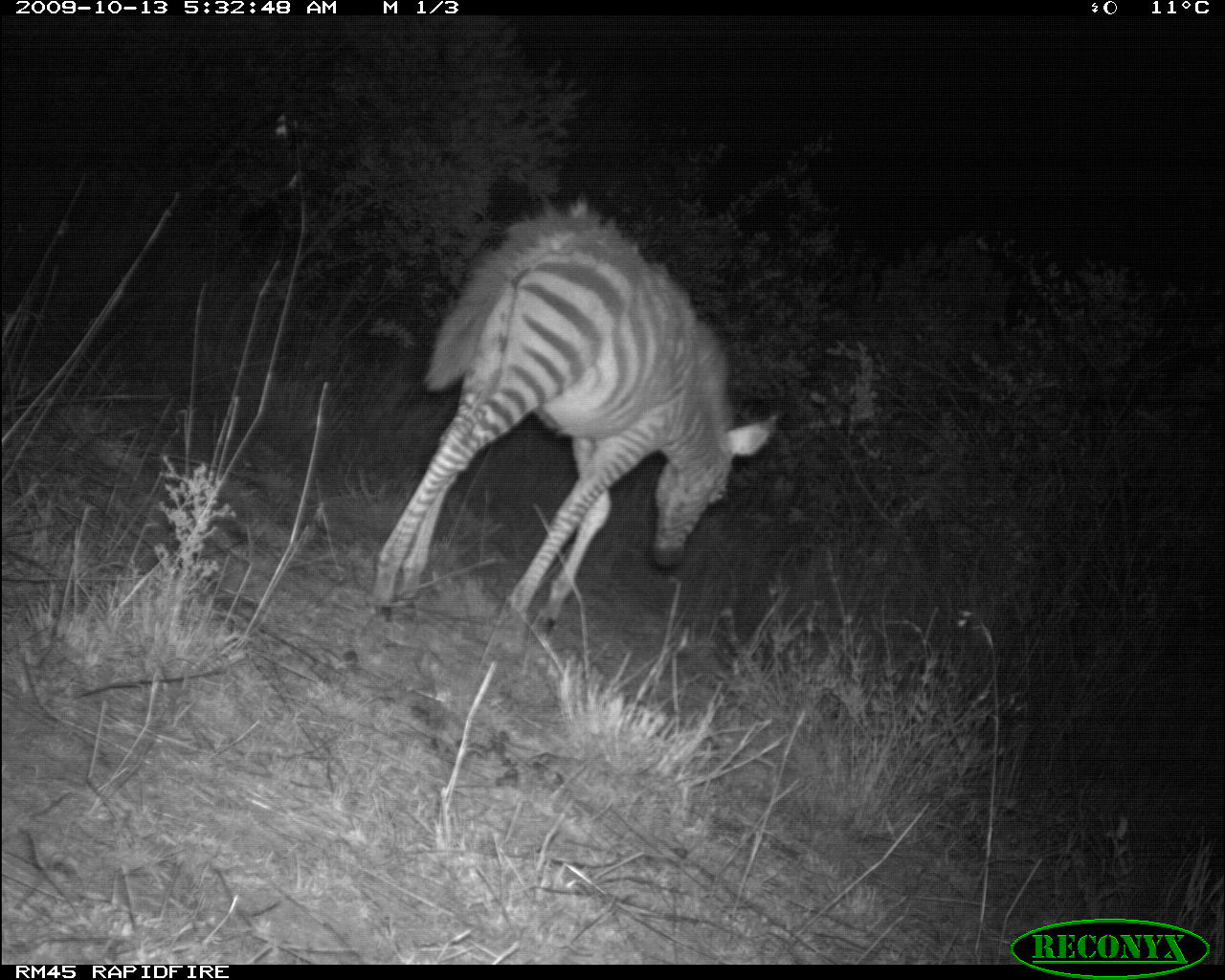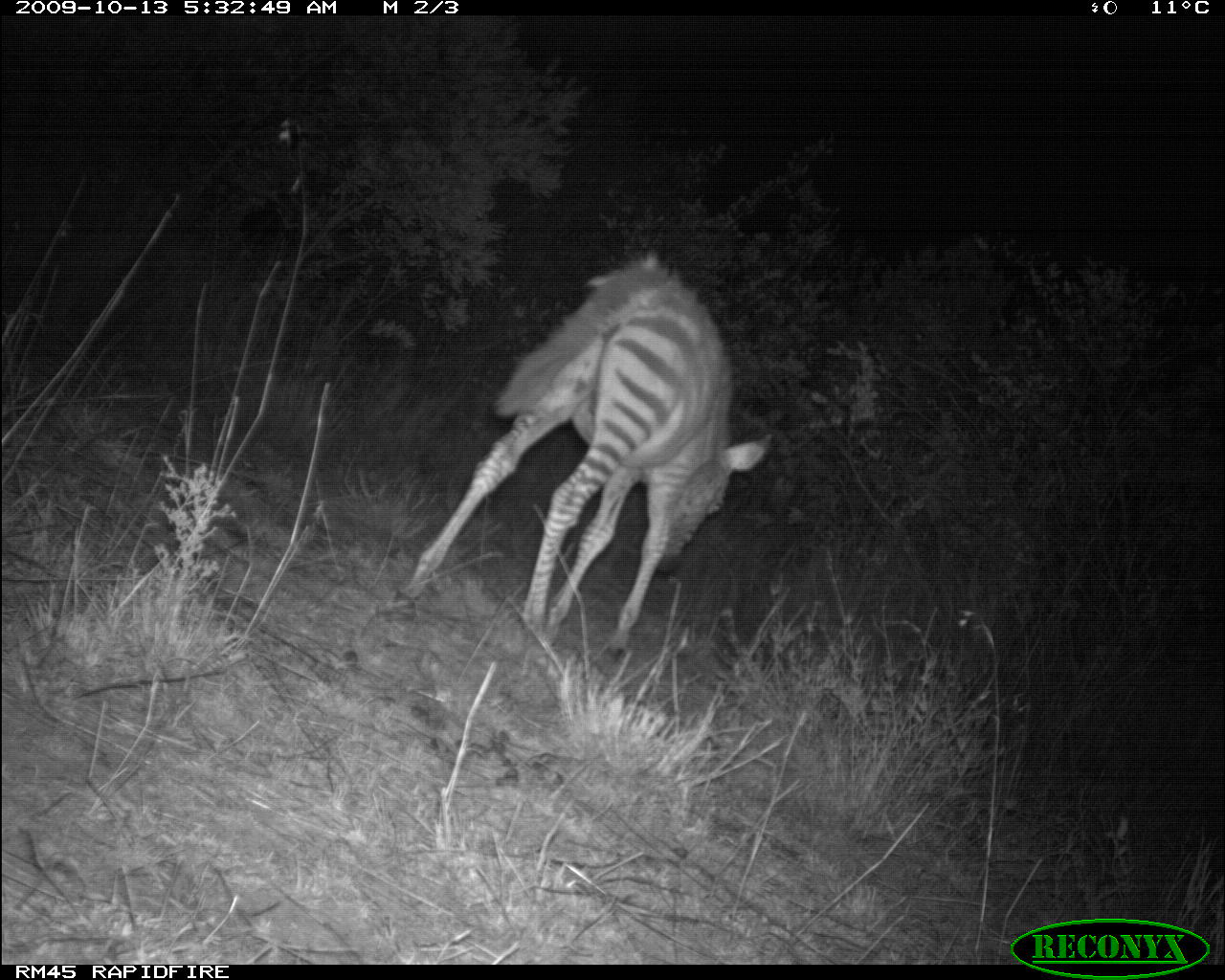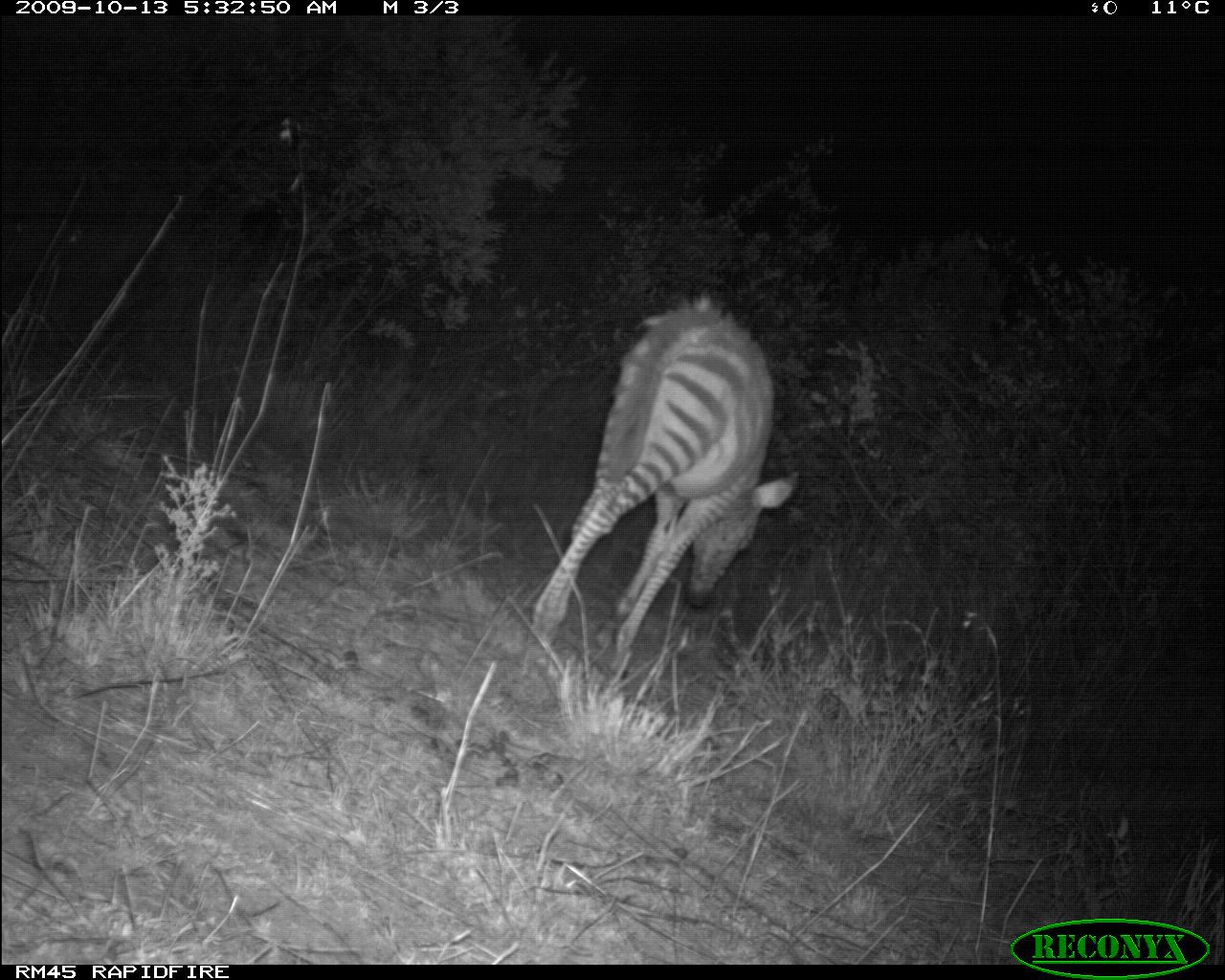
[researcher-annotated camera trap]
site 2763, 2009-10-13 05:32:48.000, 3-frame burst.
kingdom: Animalia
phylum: Chordata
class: Mammalia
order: Perissodactyla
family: Equidae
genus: Equus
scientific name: Equus quagga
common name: plains zebra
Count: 1.